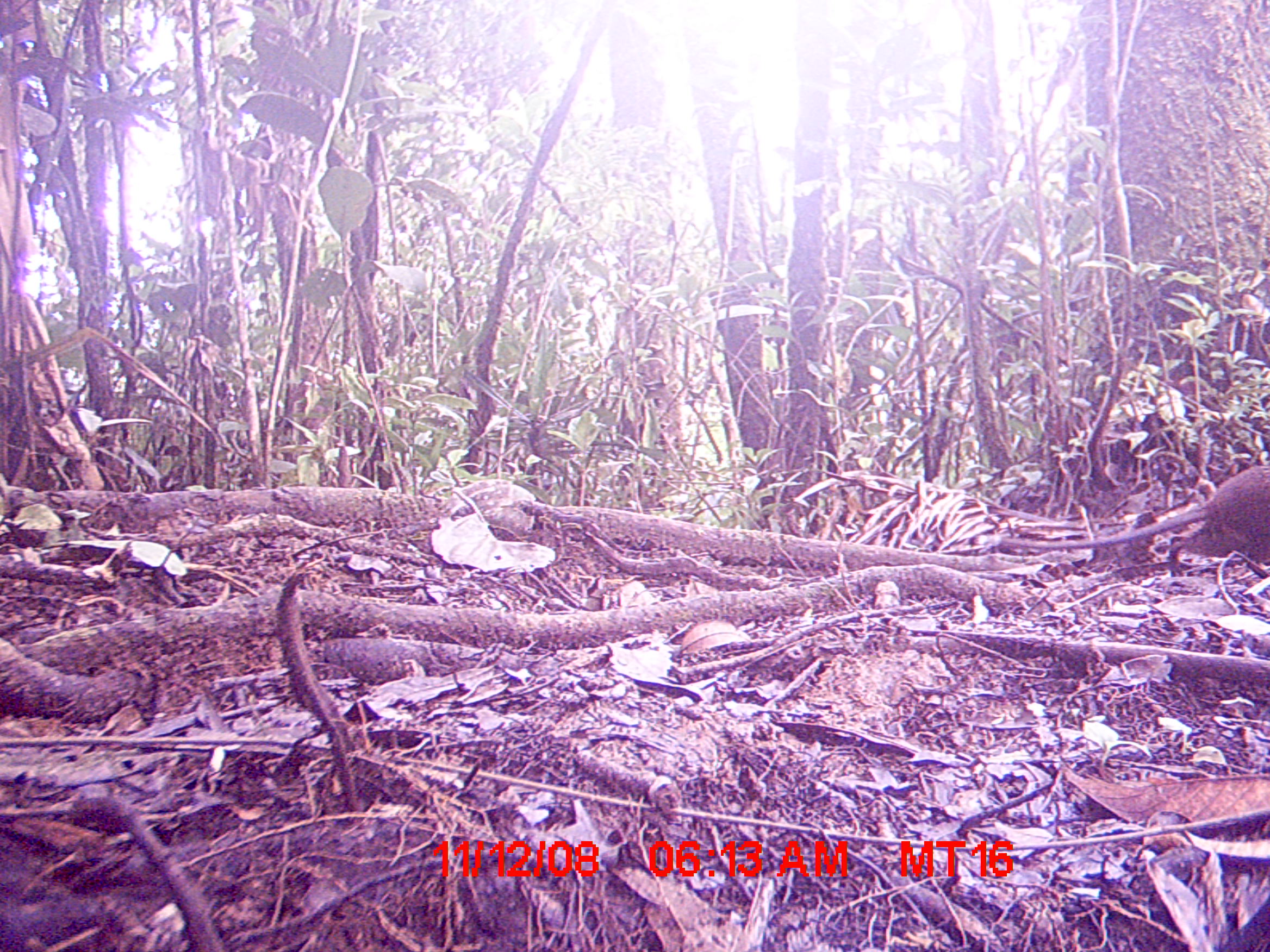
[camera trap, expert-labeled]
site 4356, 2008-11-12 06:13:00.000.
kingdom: Animalia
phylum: Chordata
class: Mammalia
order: Rodentia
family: Muridae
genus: Rattus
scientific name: Rattus rattus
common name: black rat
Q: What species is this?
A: Rattus rattus (black rat).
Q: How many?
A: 1.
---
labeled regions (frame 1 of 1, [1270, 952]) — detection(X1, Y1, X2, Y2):
rattus rattus: detection(1001, 466, 1267, 564)